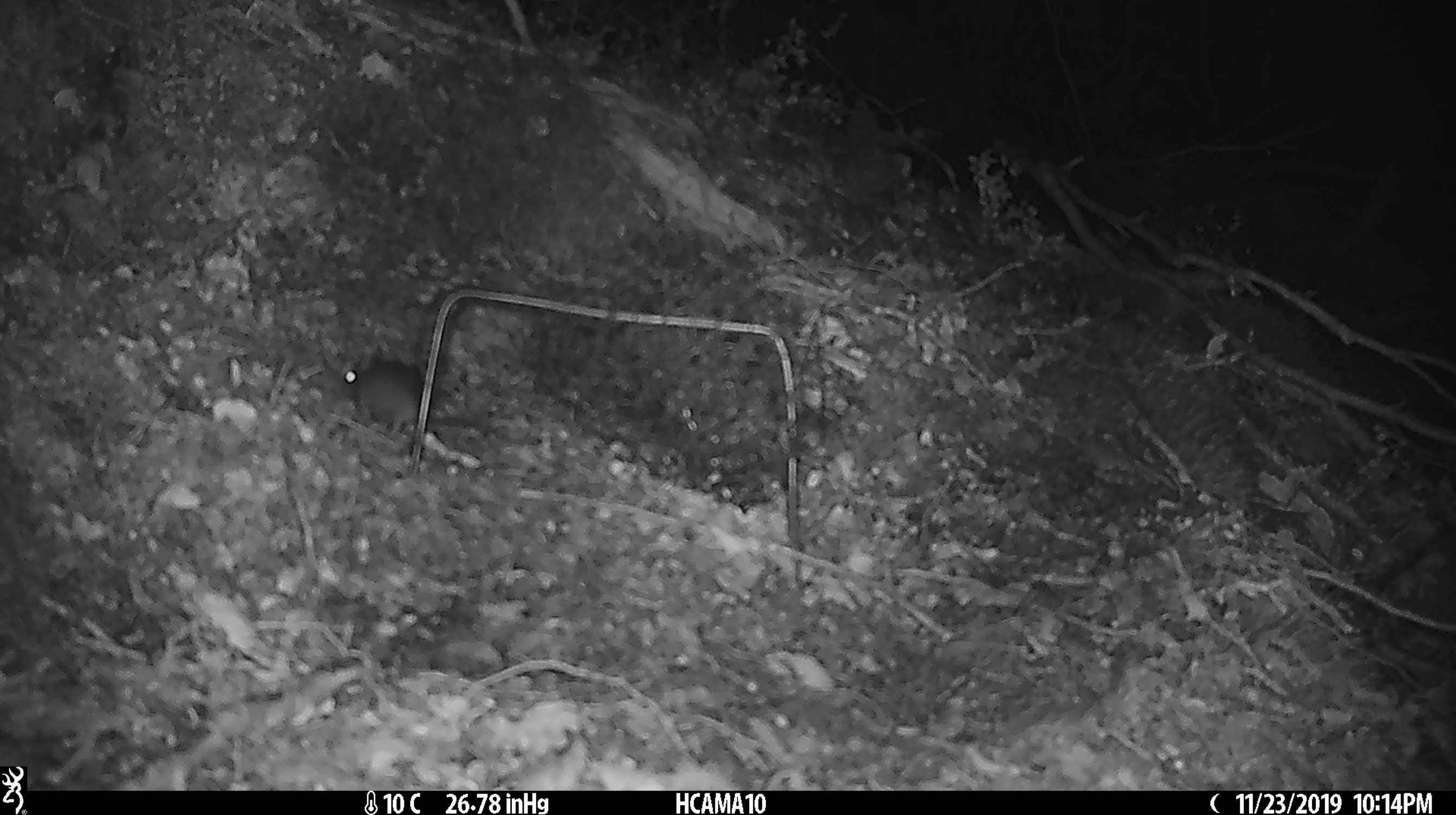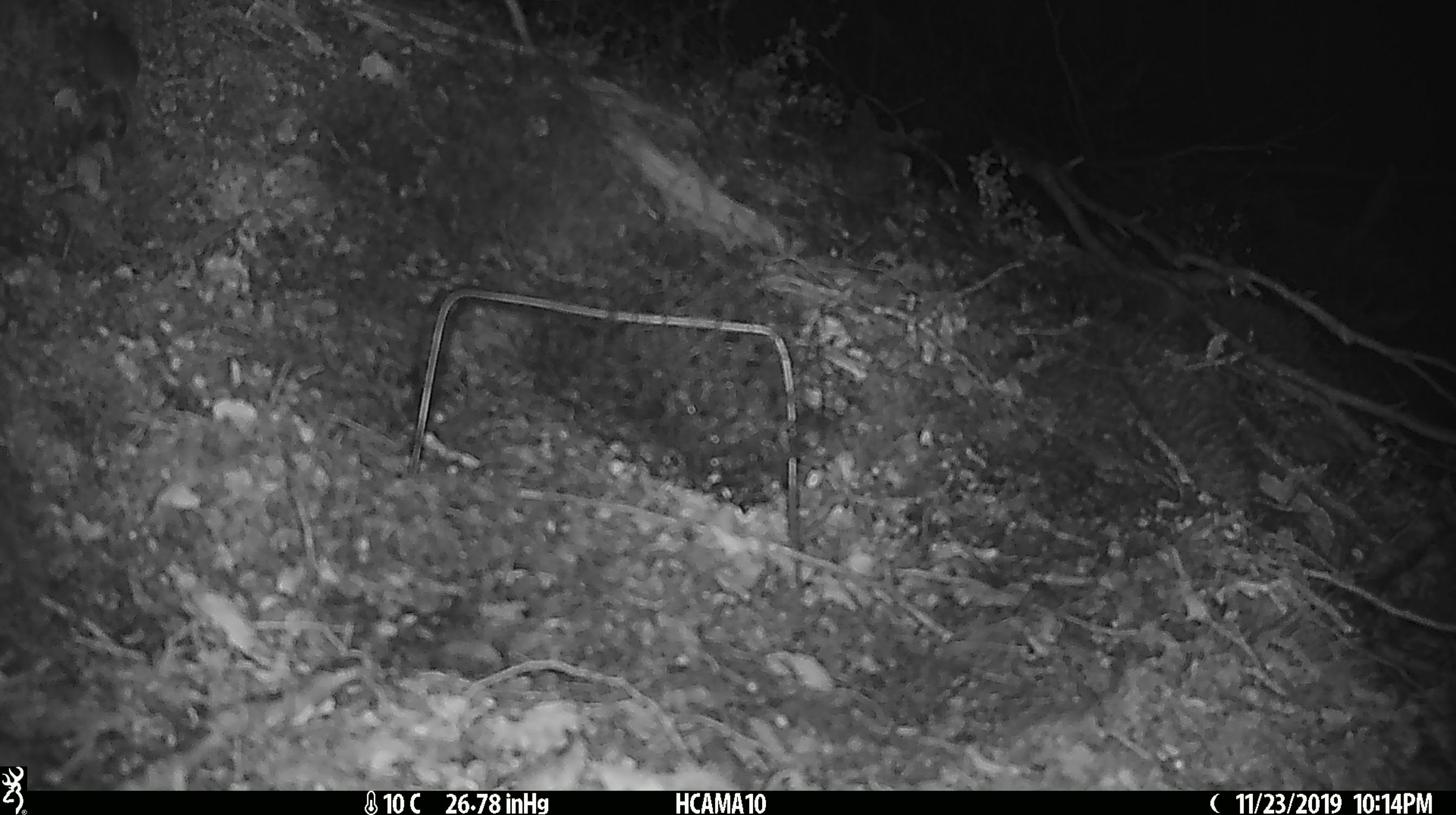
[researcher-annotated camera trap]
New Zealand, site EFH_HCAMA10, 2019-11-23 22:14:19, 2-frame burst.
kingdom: Animalia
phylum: Chordata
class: Mammalia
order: Rodentia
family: Muridae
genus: Mus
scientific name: Mus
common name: mouse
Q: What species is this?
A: Mouse (Mus).